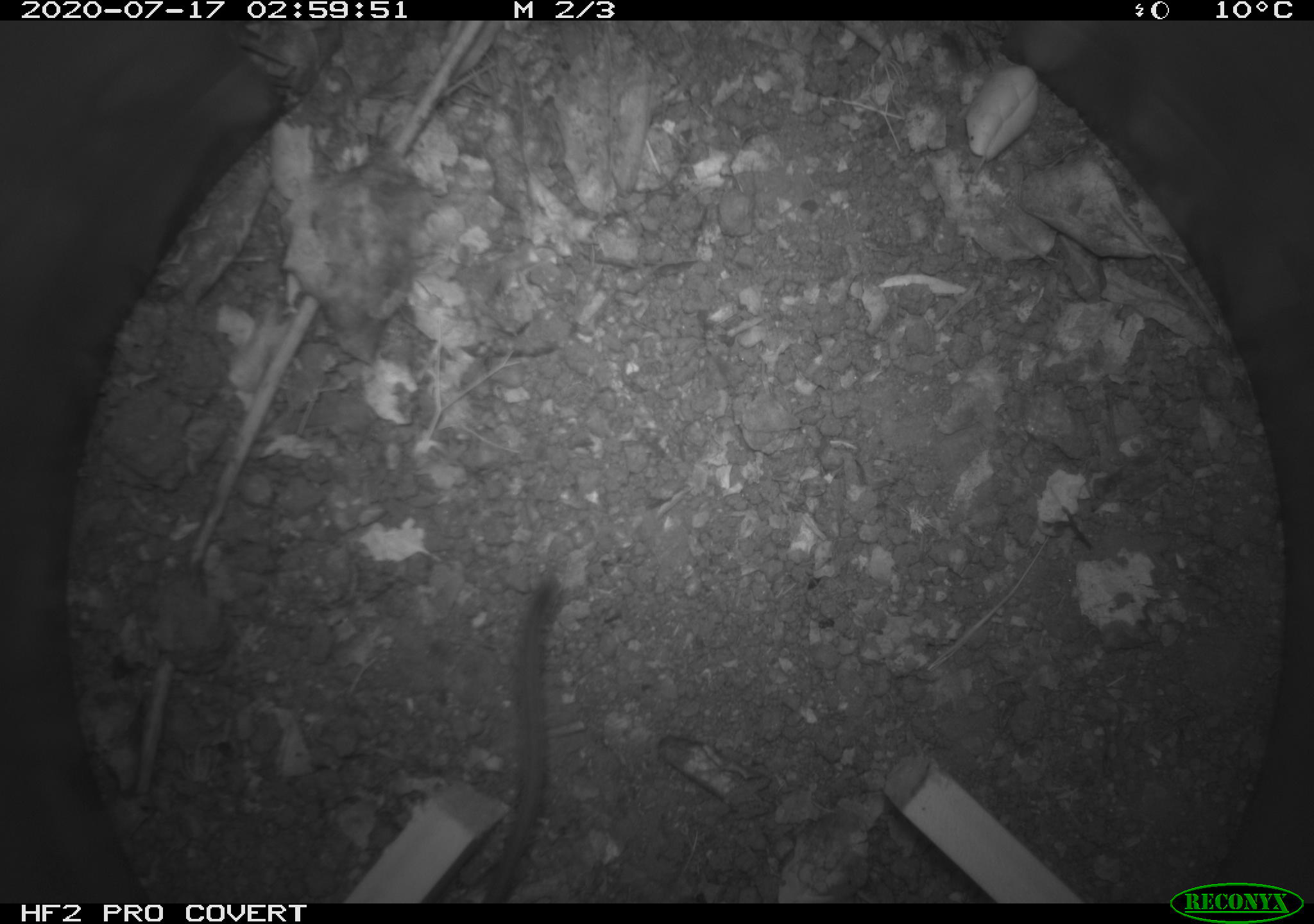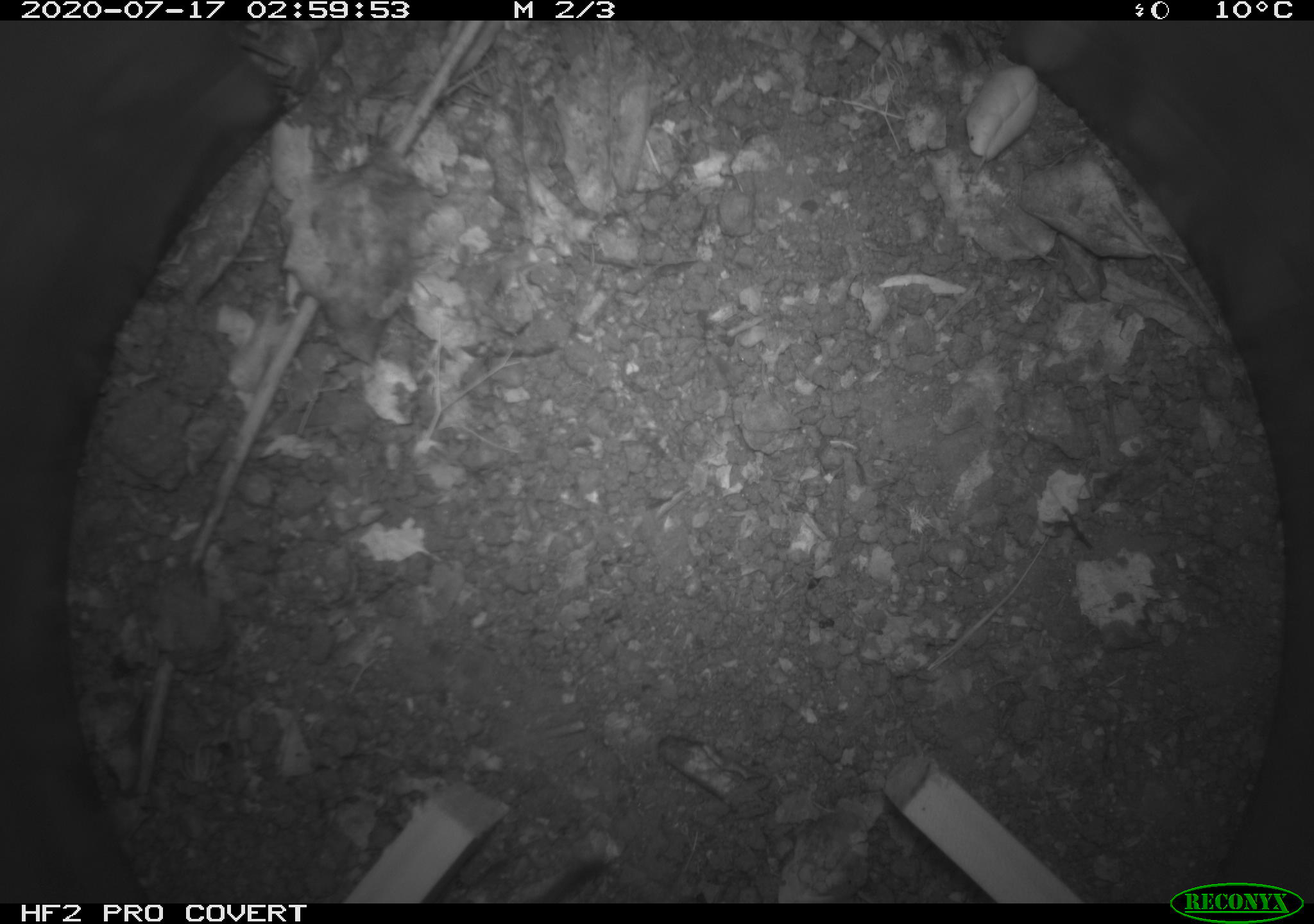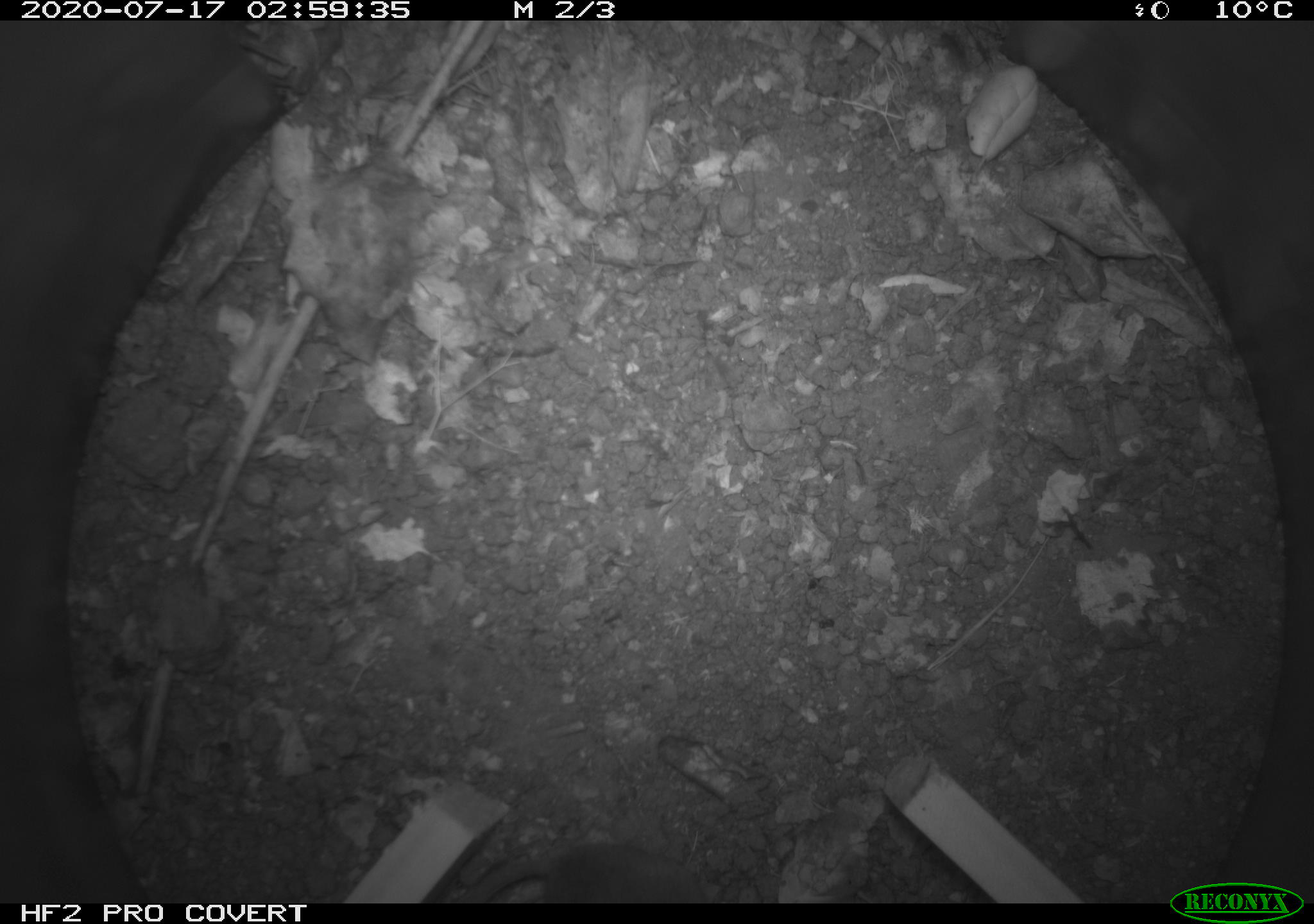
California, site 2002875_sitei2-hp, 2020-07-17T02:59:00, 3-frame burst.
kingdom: Animalia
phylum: Chordata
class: Mammalia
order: Rodentia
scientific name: Rodentia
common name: rodent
Rodent (Rodentia).